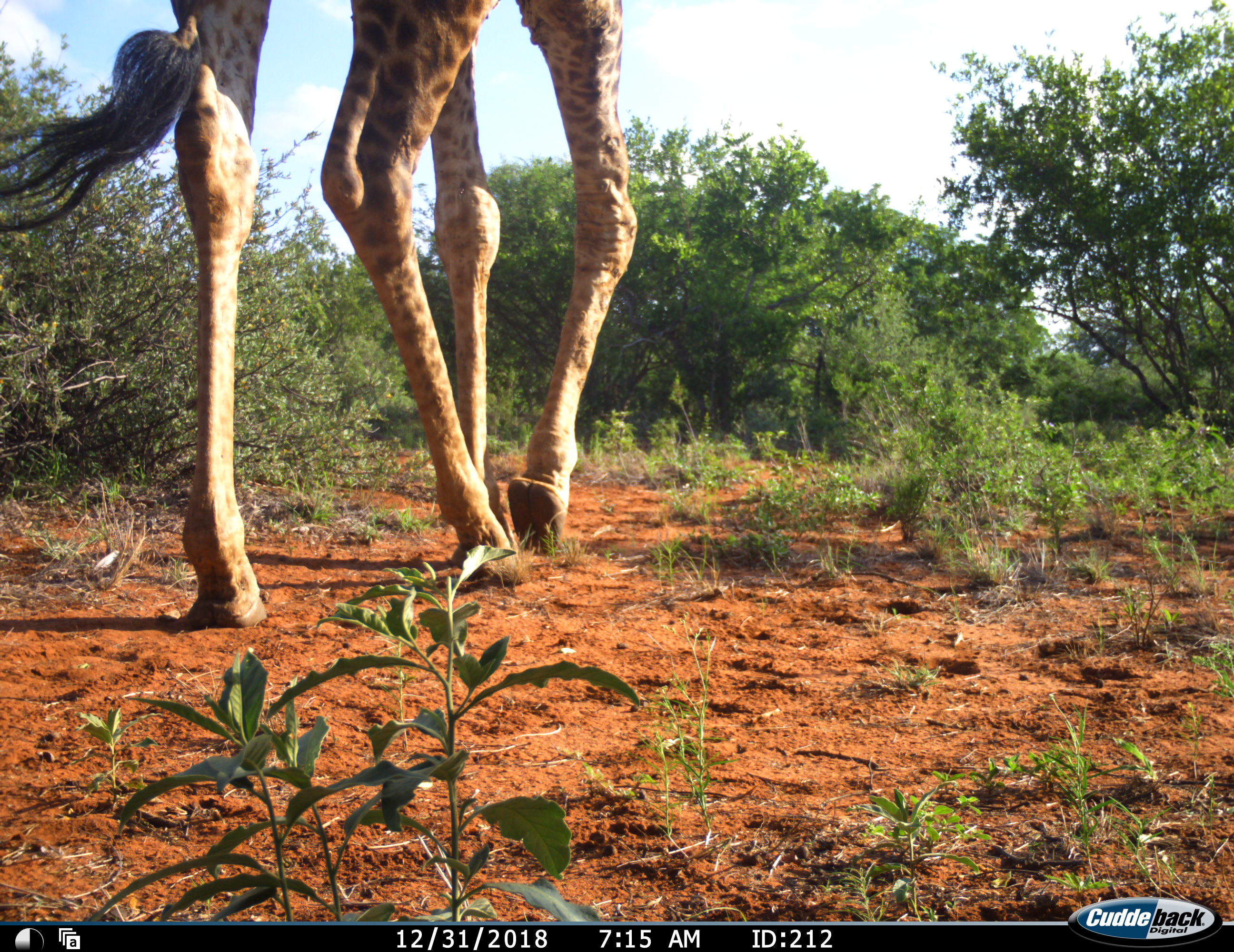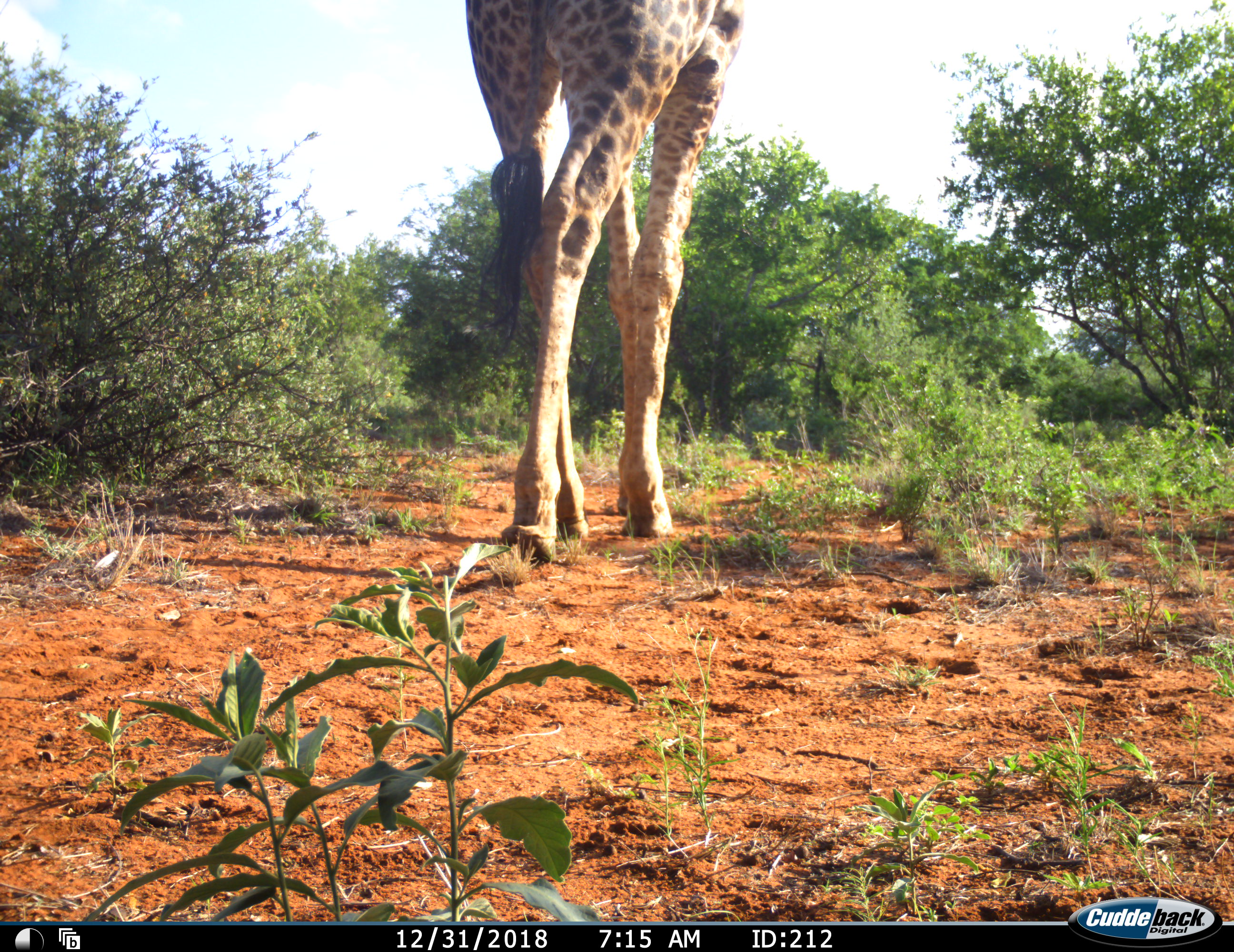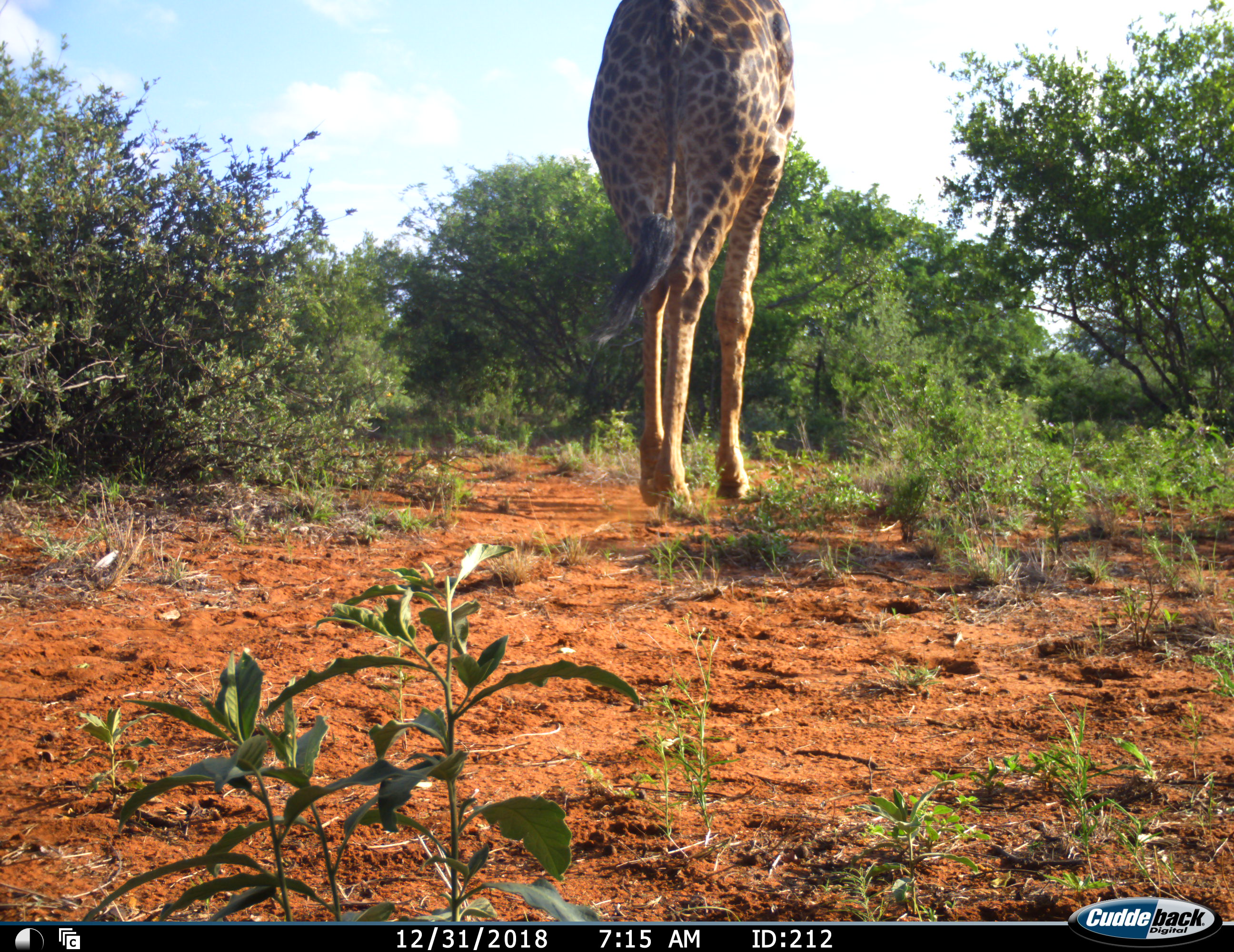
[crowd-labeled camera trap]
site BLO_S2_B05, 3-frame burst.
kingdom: Animalia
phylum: Chordata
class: Mammalia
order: Artiodactyla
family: Giraffidae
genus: Giraffa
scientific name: Giraffa camelopardalis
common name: giraffe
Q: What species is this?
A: Giraffe (Giraffa camelopardalis).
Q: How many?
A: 1.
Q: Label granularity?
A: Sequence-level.